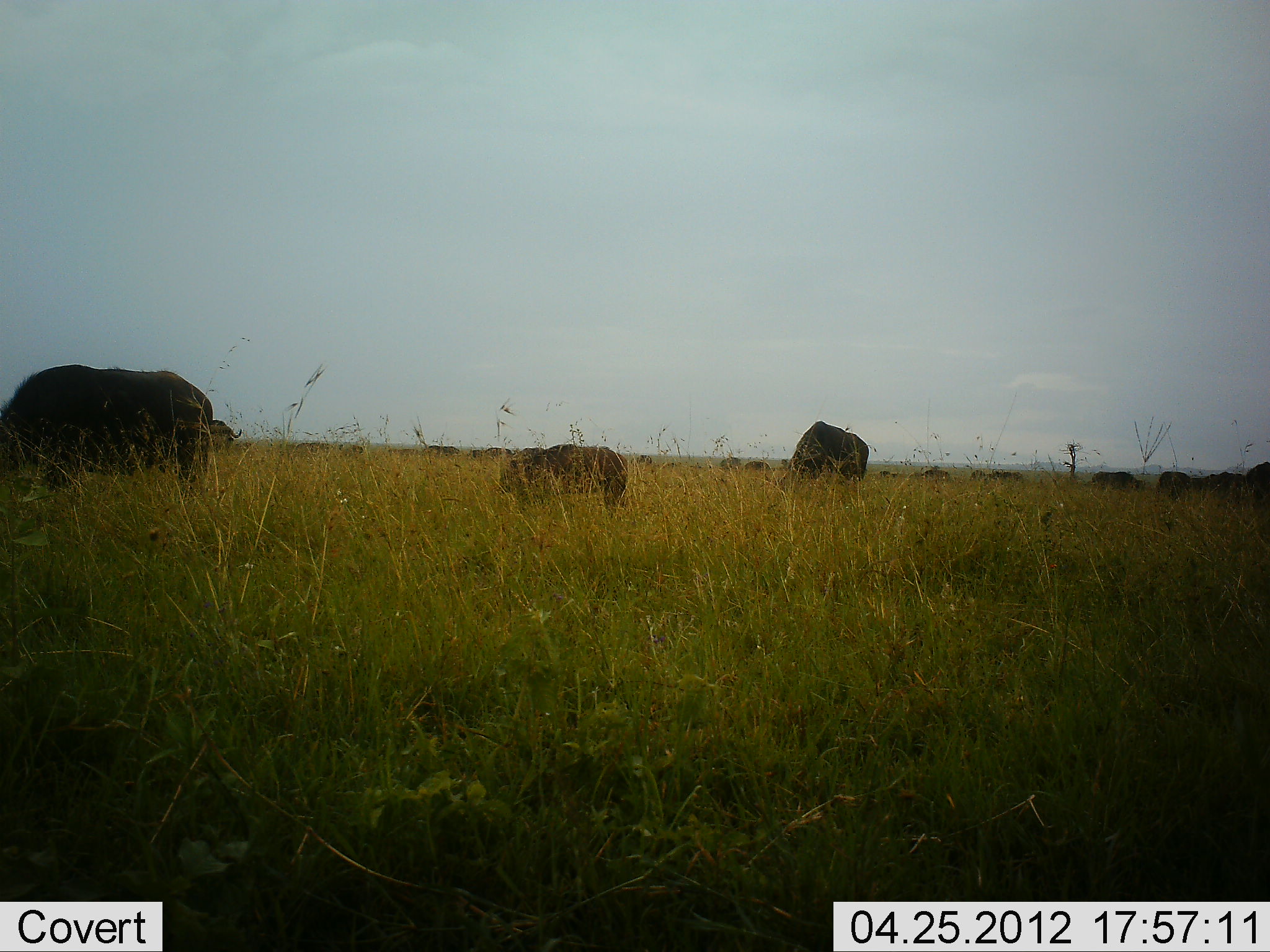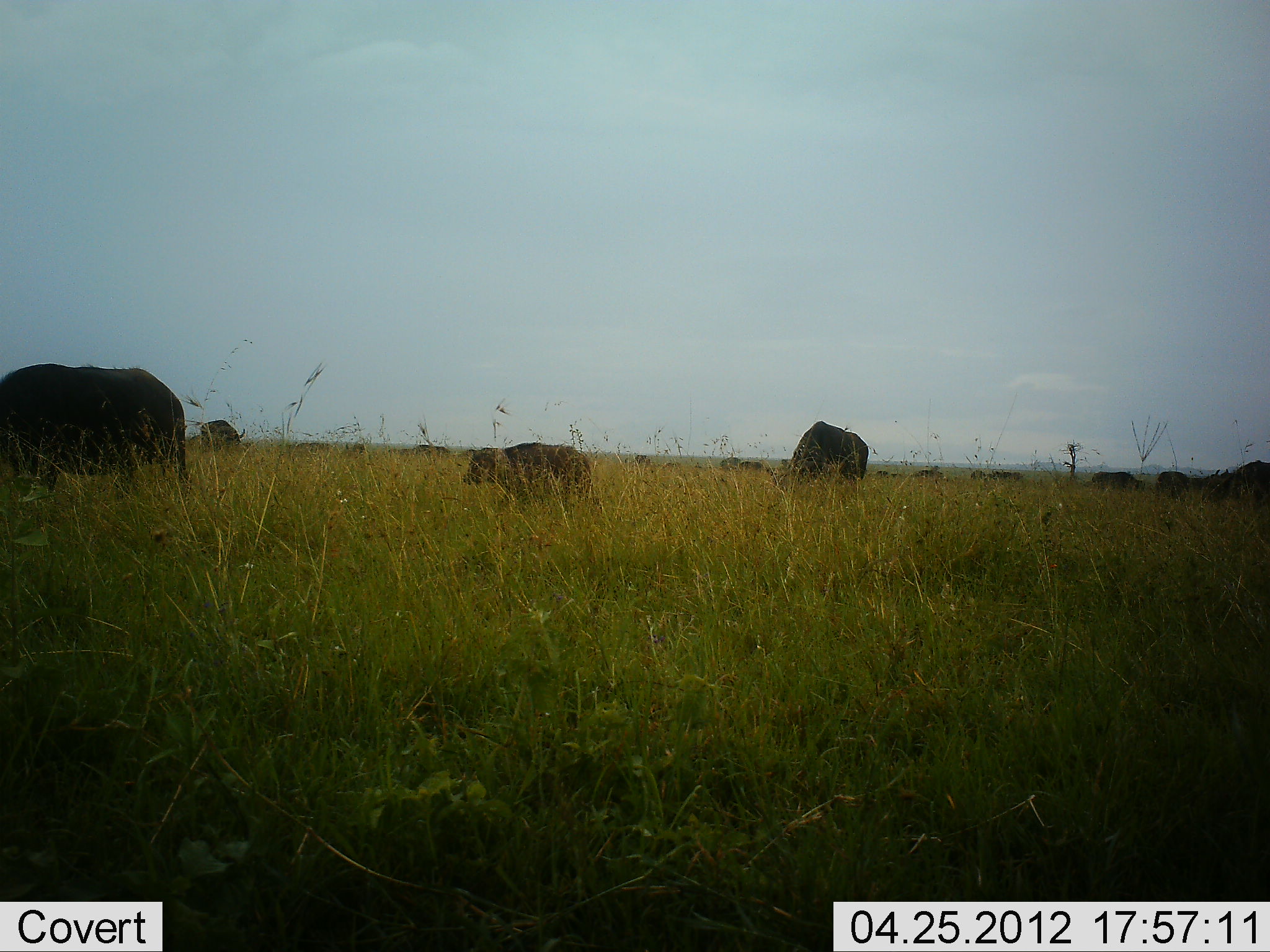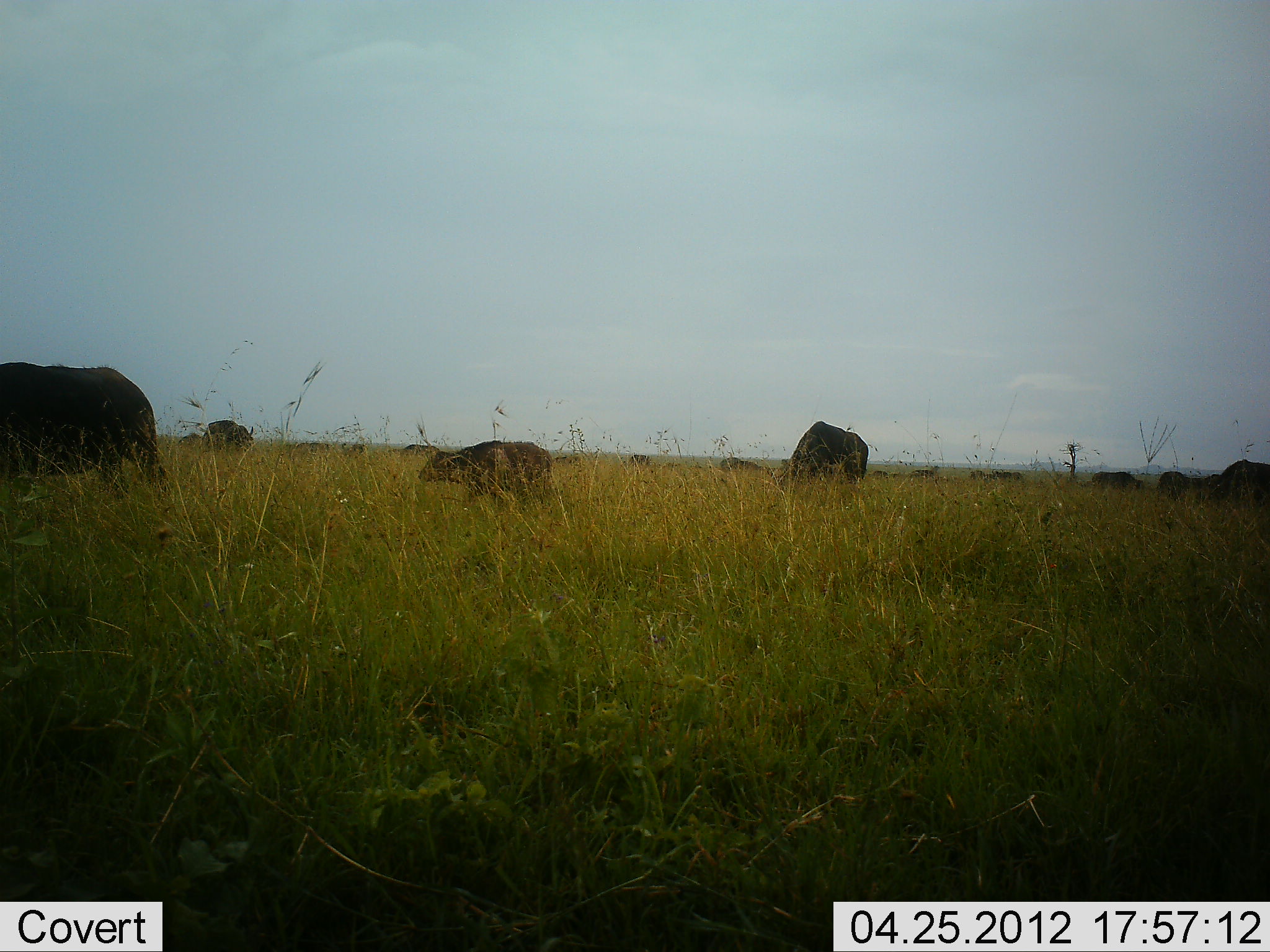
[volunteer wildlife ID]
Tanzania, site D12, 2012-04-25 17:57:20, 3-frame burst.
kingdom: Animalia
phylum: Chordata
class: Mammalia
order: Artiodactyla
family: Bovidae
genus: Syncerus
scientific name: Syncerus caffer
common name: cape buffalo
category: buffalo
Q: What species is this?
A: Buffalo (cape buffalo) (Syncerus caffer).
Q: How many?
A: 11-50.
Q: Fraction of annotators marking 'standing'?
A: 25%.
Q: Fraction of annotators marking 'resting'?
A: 0%.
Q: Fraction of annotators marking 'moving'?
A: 83%.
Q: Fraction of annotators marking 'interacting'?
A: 0%.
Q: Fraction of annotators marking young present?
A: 83%.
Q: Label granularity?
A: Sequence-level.